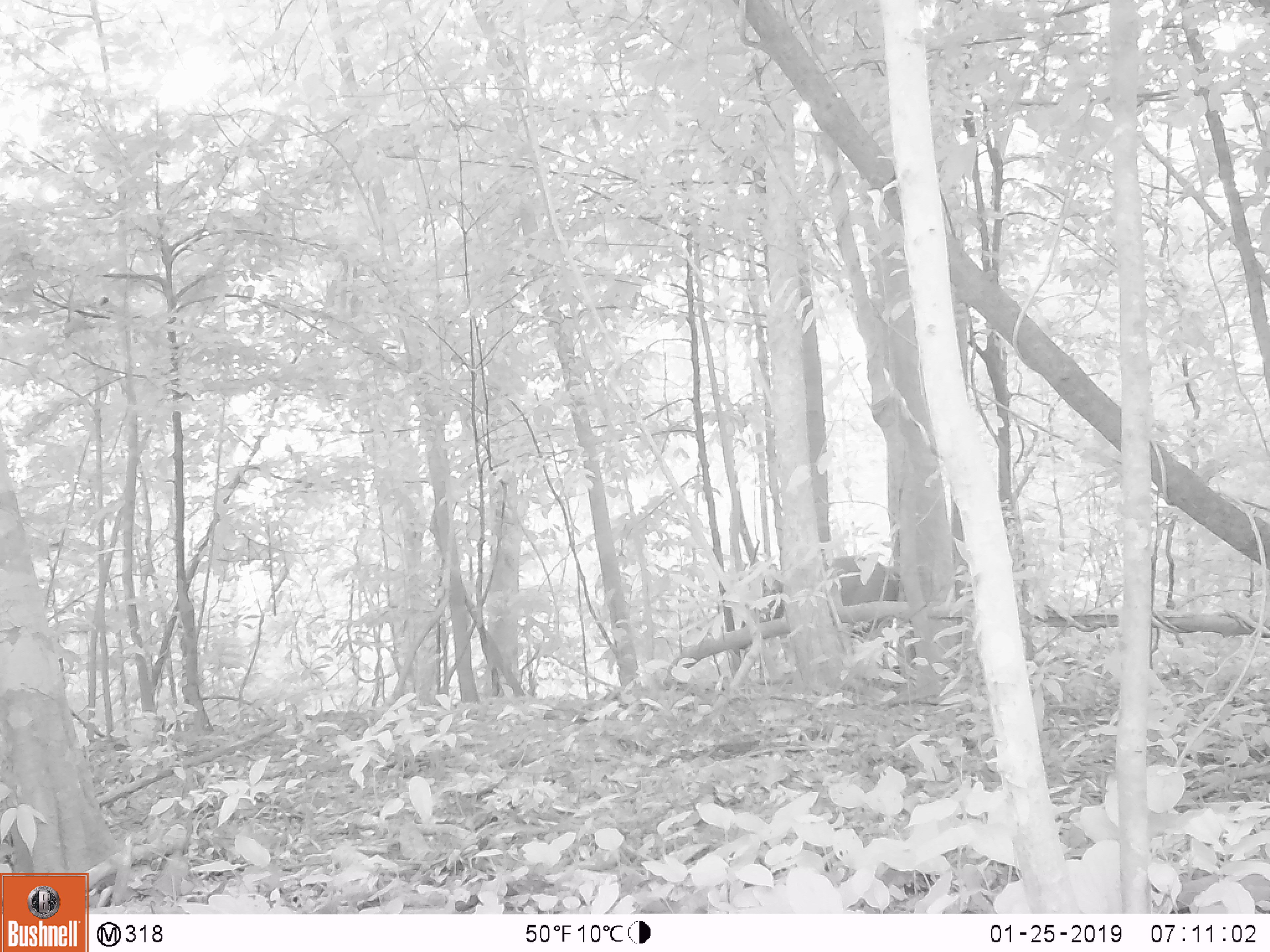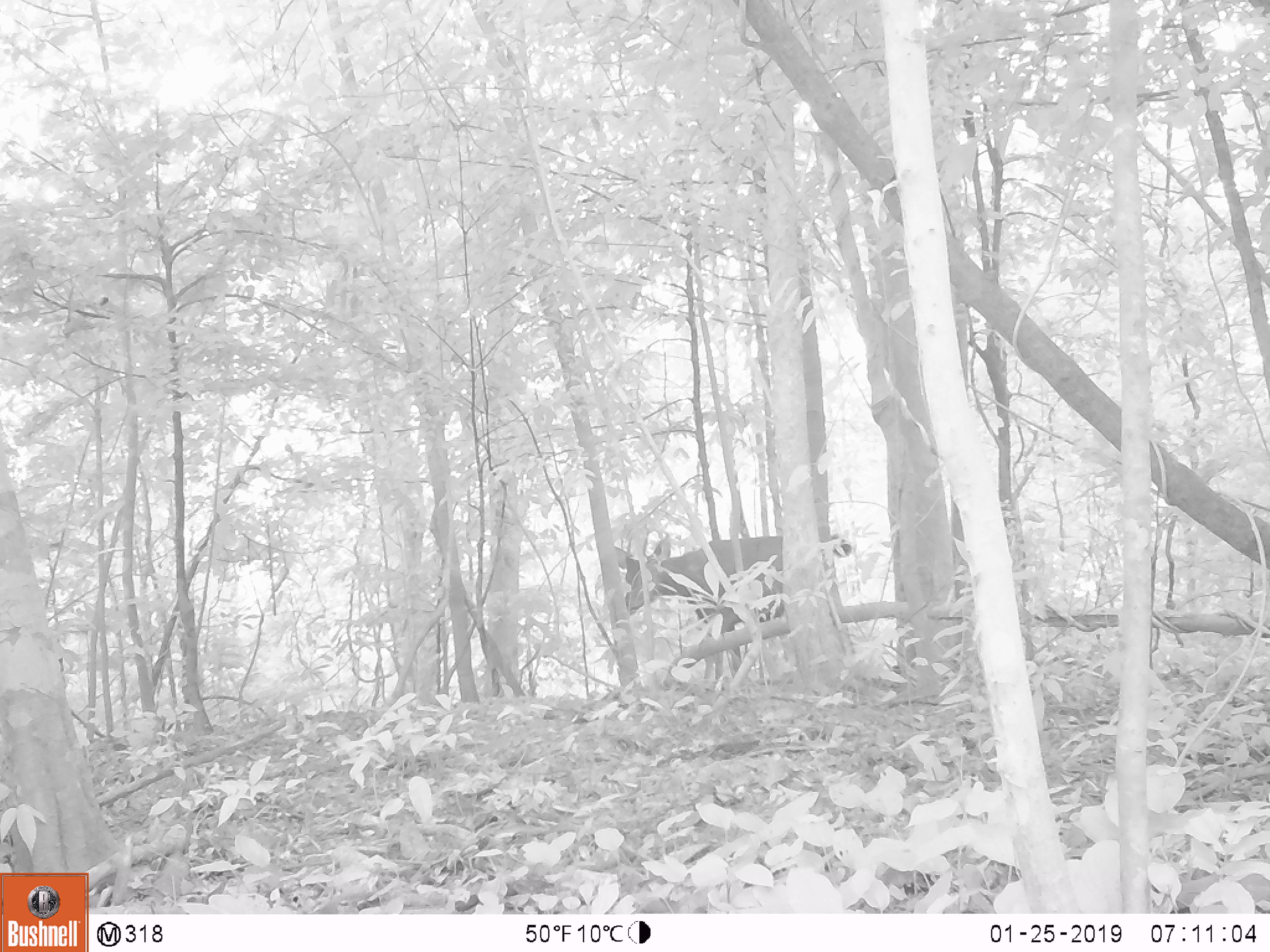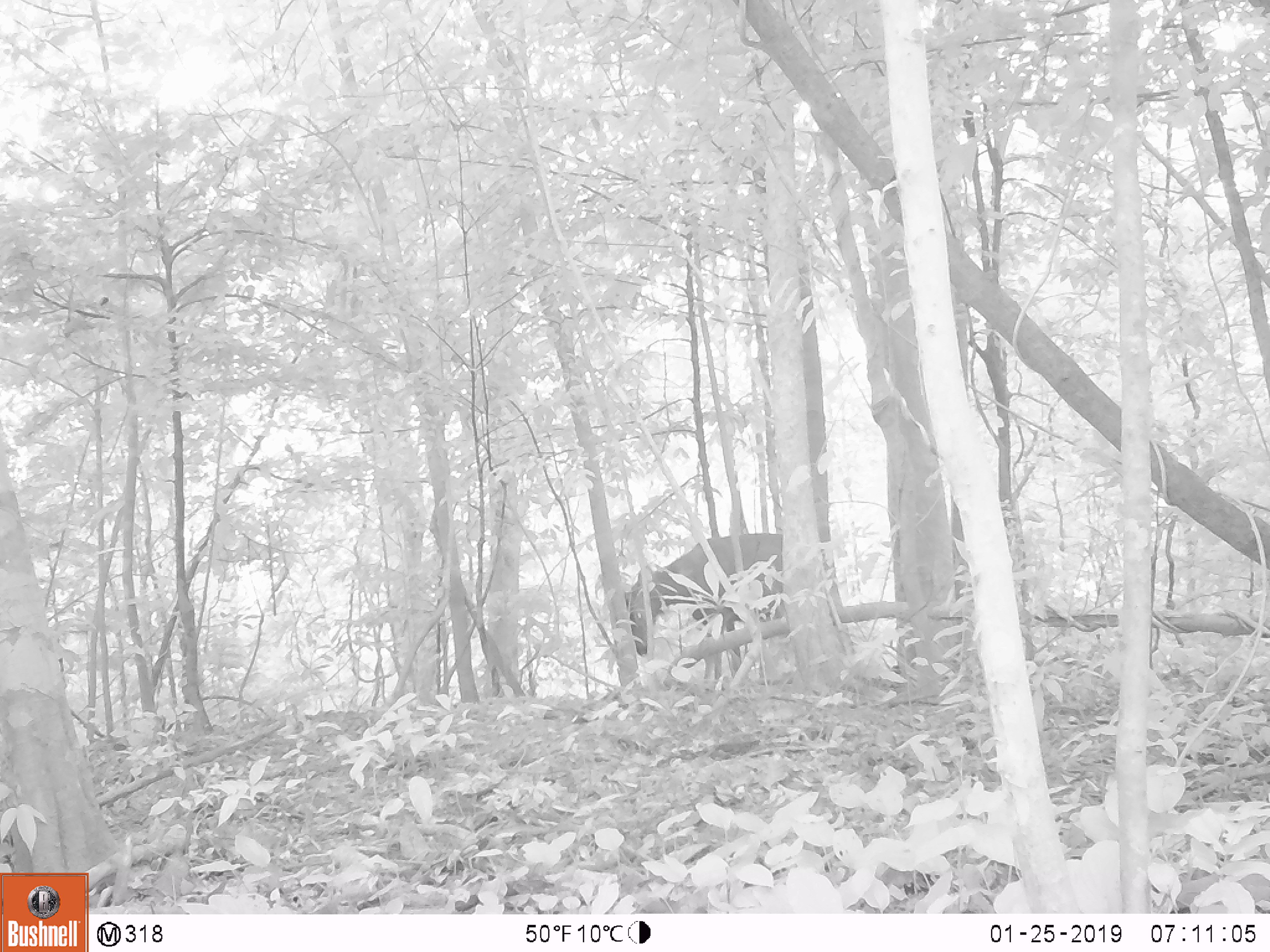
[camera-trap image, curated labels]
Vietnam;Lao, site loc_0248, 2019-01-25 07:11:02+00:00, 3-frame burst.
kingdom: Animalia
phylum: Chordata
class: Mammalia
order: Artiodactyla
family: Cervidae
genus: Rusa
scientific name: Rusa unicolor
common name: sambar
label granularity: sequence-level